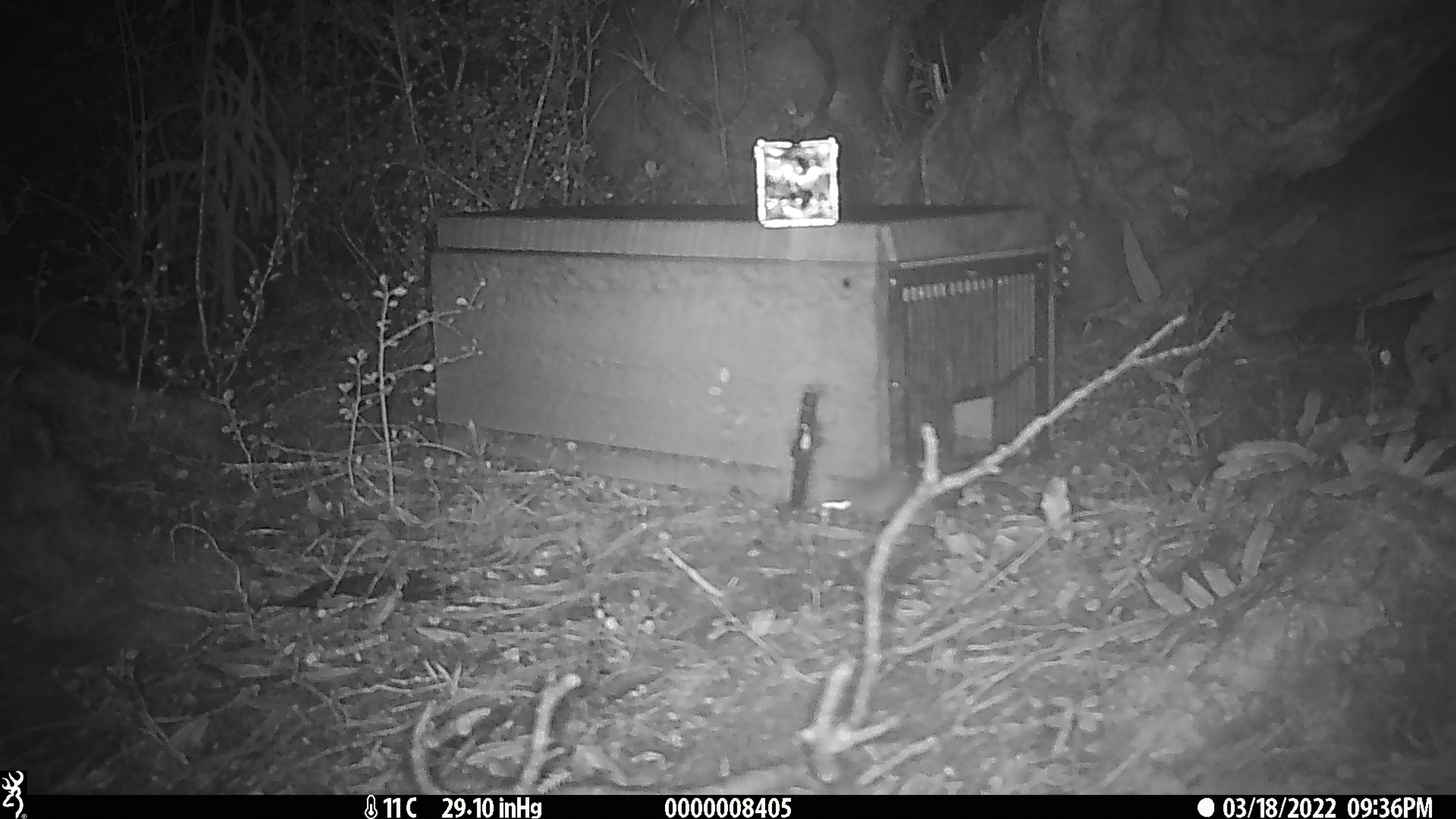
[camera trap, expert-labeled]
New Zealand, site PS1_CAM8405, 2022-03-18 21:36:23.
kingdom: Animalia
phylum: Chordata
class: Mammalia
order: Rodentia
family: Muridae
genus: Mus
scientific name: Mus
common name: mouse